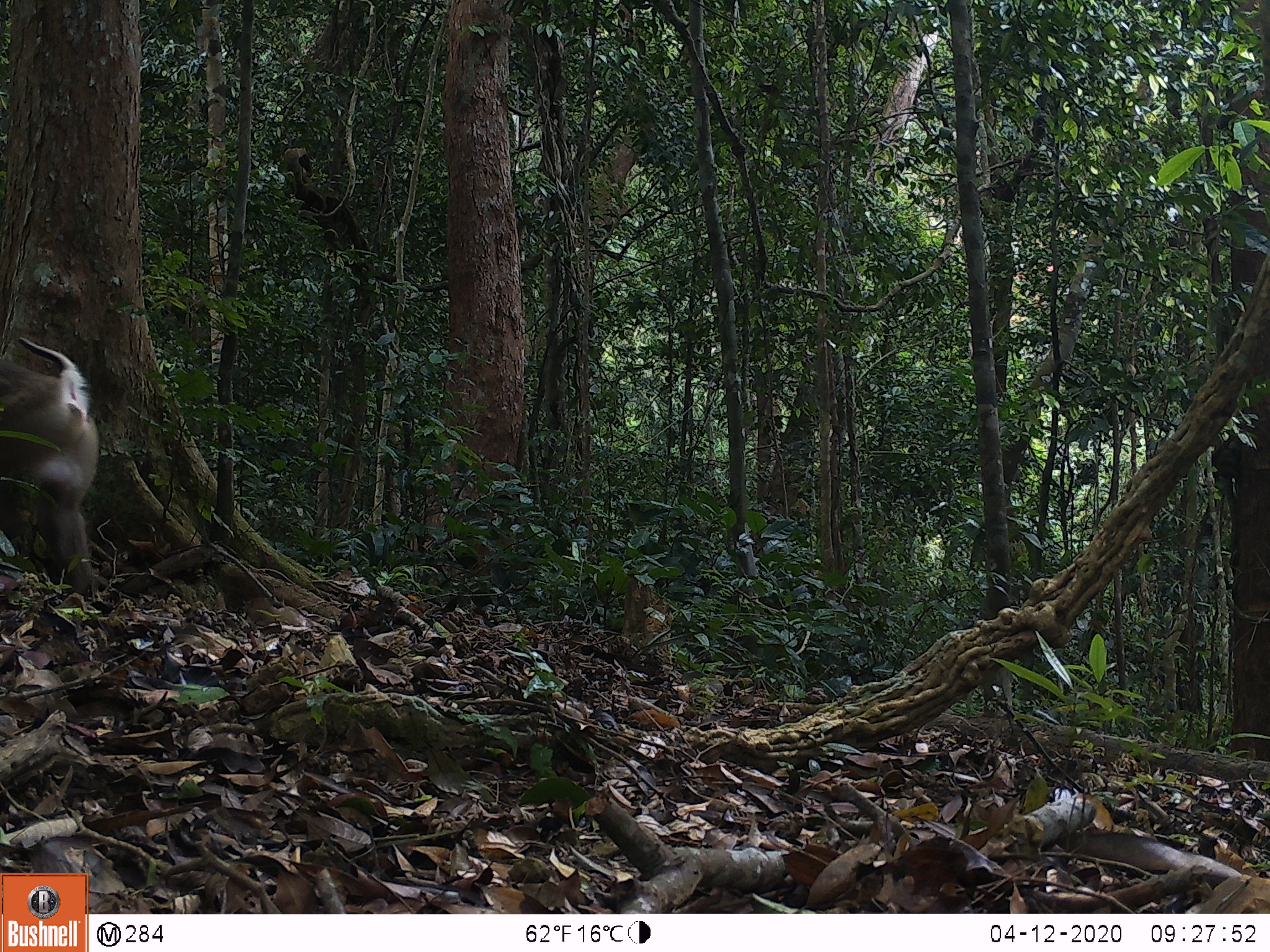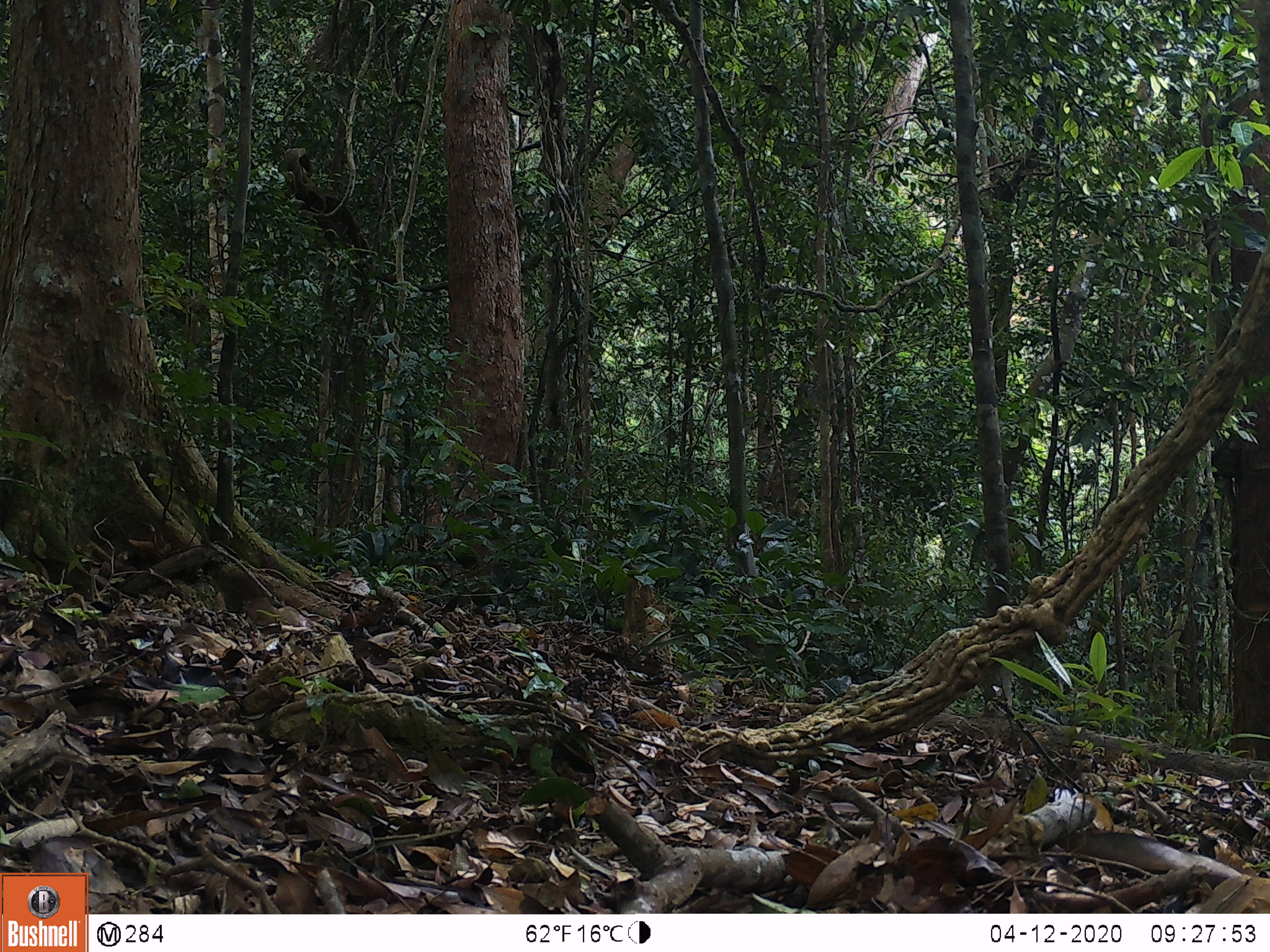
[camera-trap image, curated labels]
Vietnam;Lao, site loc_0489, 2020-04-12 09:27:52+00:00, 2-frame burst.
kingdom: Animalia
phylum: Chordata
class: Mammalia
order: Primates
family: Cercopithecidae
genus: Macaca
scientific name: Macaca nemestrina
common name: pig-tailed macaque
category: pig tailed macaque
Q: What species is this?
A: Pig tailed macaque (pig-tailed macaque) (Macaca nemestrina).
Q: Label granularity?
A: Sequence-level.